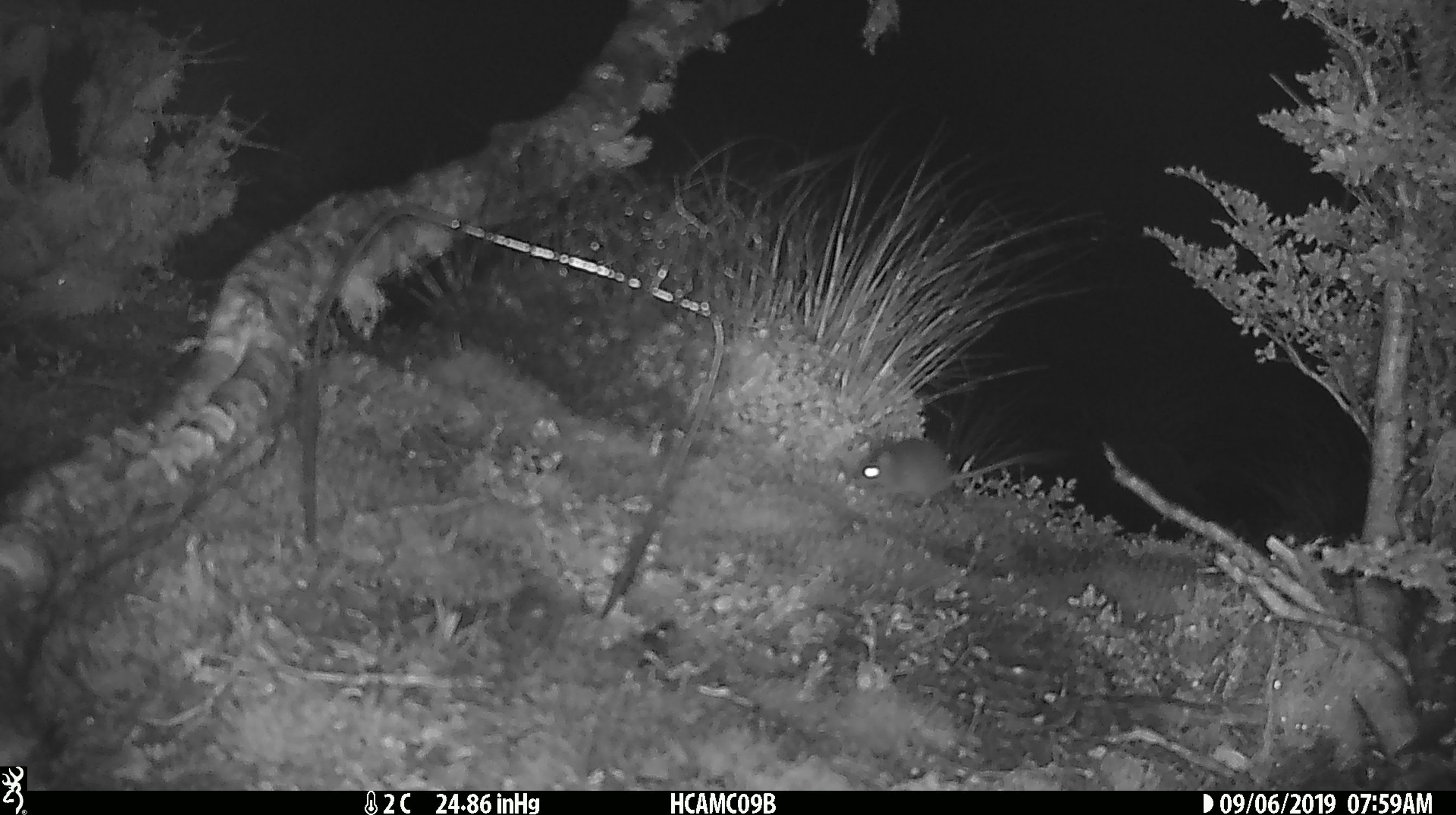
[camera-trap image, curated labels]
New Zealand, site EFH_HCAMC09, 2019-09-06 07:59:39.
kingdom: Animalia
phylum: Chordata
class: Mammalia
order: Rodentia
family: Muridae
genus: Mus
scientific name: Mus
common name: mouse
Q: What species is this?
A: Mouse (Mus).